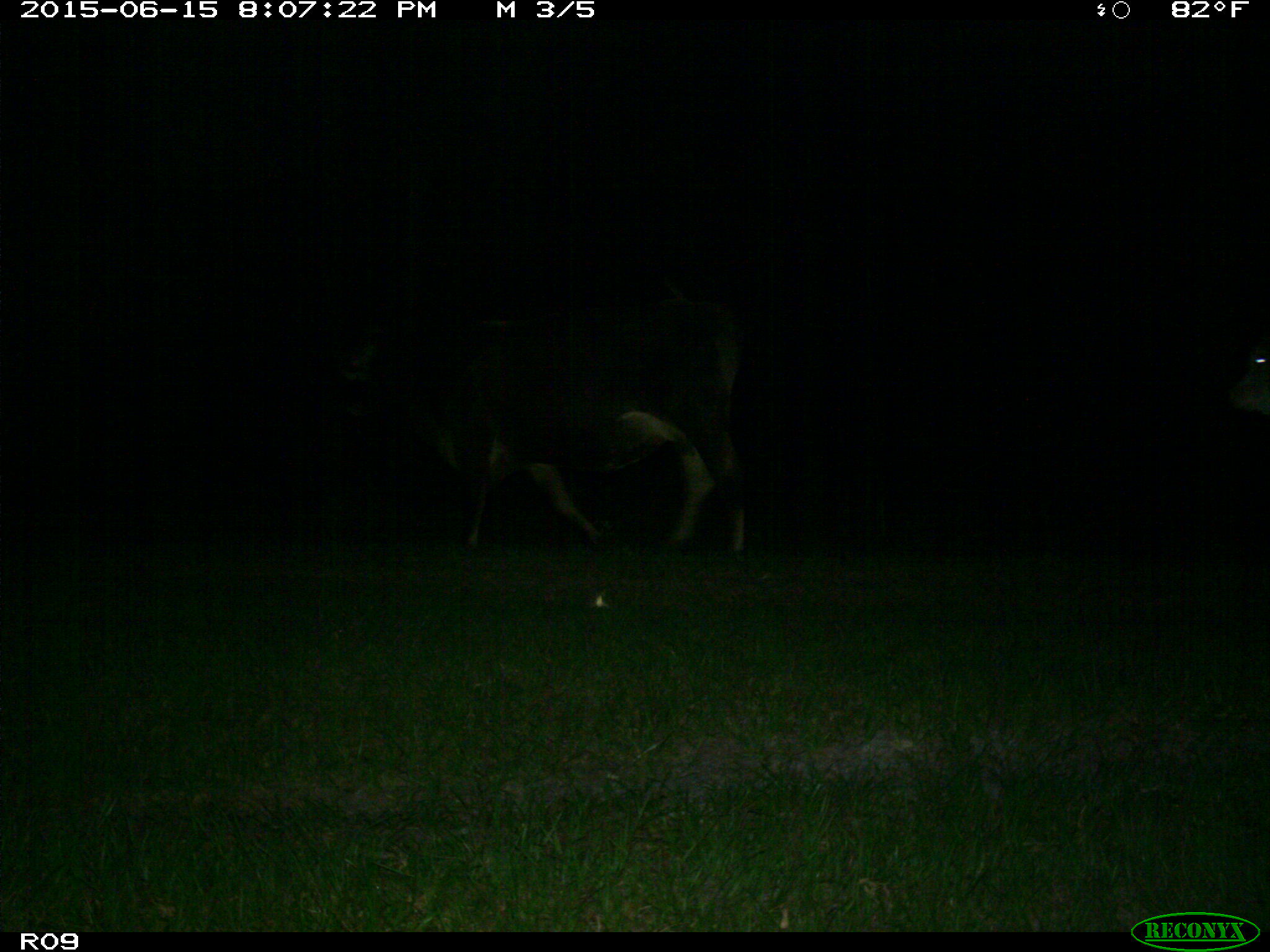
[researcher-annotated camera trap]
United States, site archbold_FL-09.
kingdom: Animalia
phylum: Chordata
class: Mammalia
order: Artiodactyla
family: Bovidae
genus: Bos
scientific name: Bos taurus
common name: domestic cow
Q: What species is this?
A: Bos taurus (domestic cow).